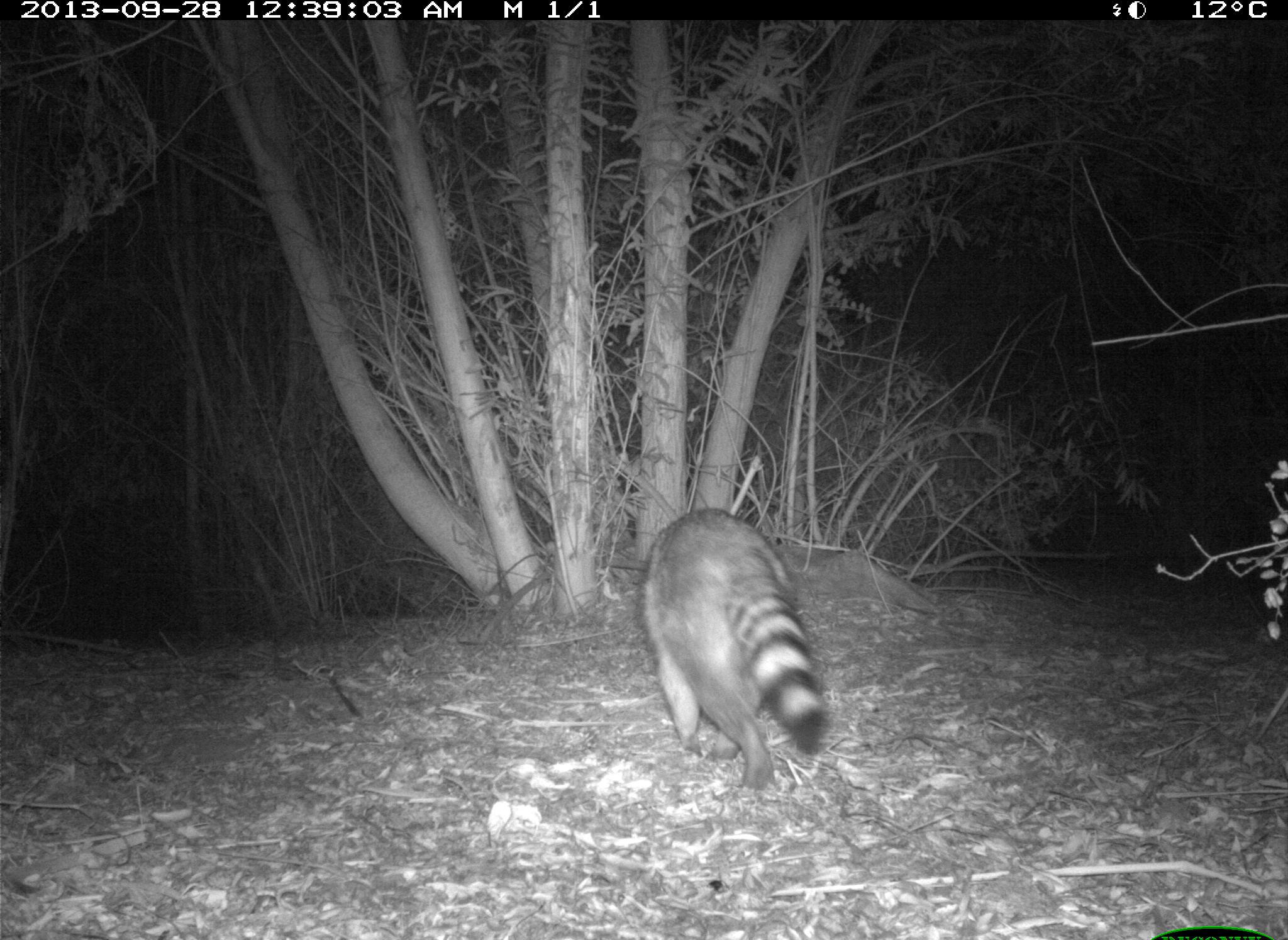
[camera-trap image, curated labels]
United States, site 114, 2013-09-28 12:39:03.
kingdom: Animalia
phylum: Chordata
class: Mammalia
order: Carnivora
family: Procyonidae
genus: Procyon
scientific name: Procyon lotor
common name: raccoon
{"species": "raccoon (Procyon lotor)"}